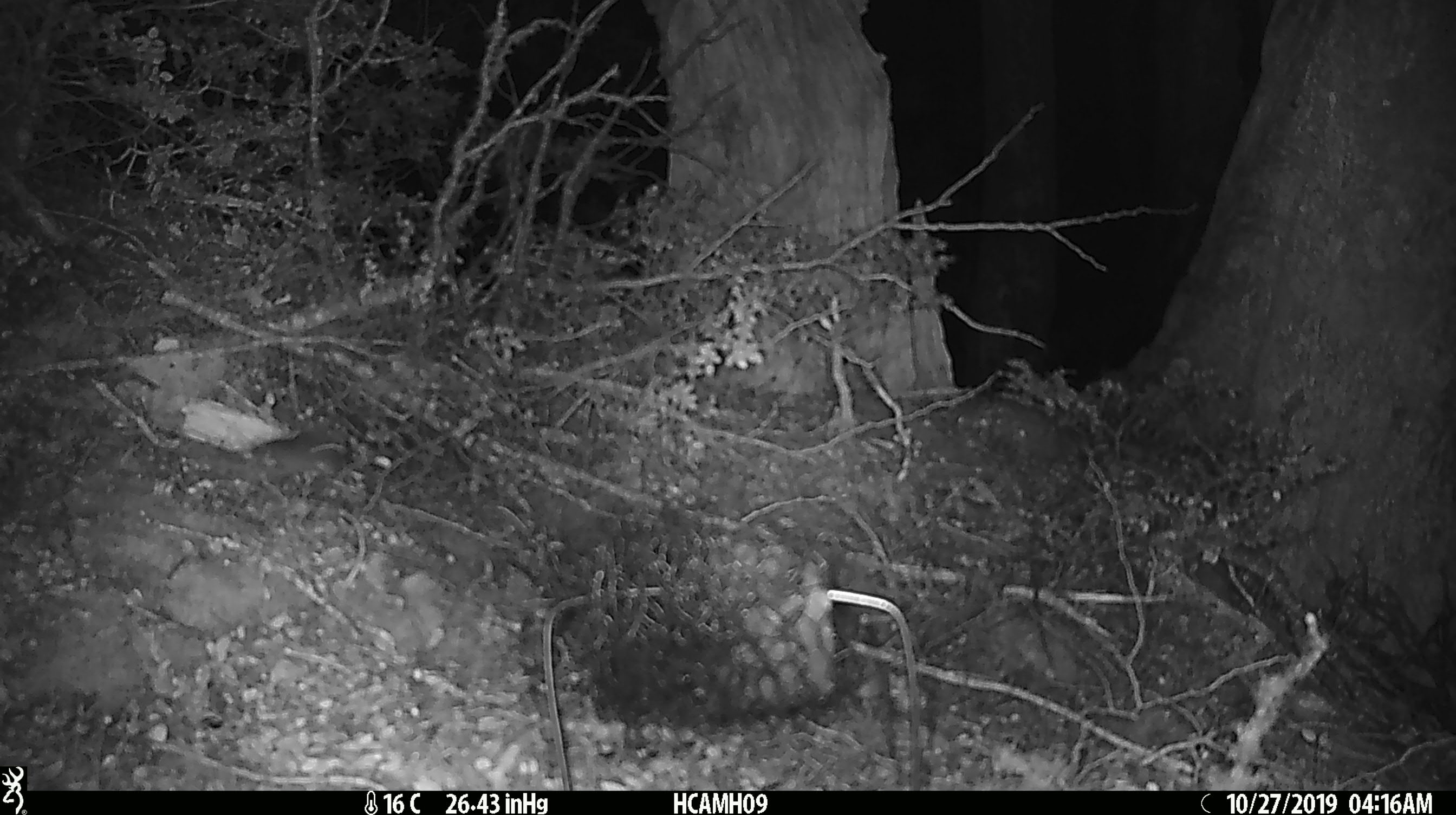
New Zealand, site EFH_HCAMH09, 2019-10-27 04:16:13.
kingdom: Animalia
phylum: Chordata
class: Mammalia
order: Rodentia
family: Muridae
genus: Mus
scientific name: Mus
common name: mouse